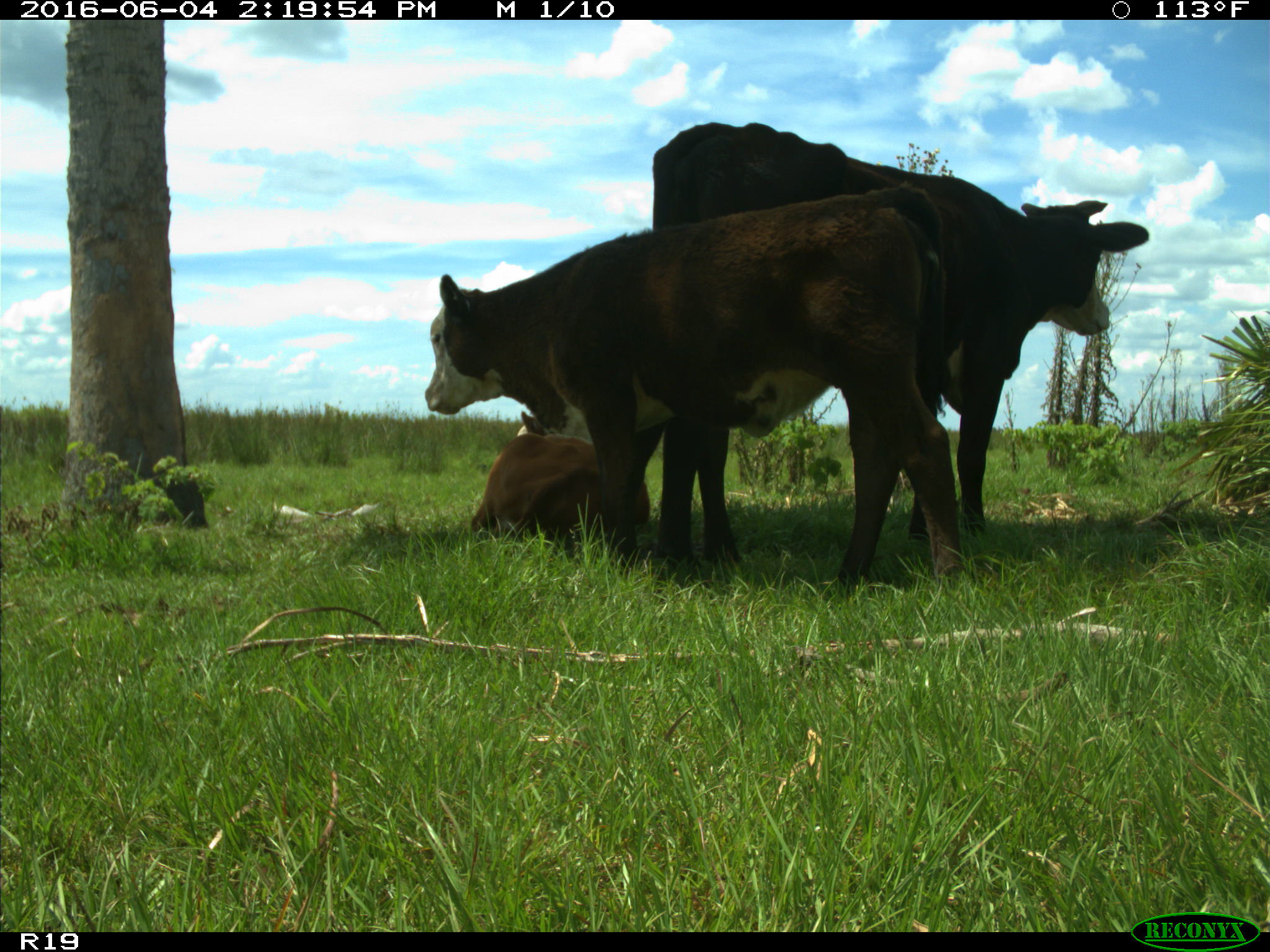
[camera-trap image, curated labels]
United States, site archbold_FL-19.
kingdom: Animalia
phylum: Chordata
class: Mammalia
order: Artiodactyla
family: Bovidae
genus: Bos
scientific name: Bos taurus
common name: domestic cow